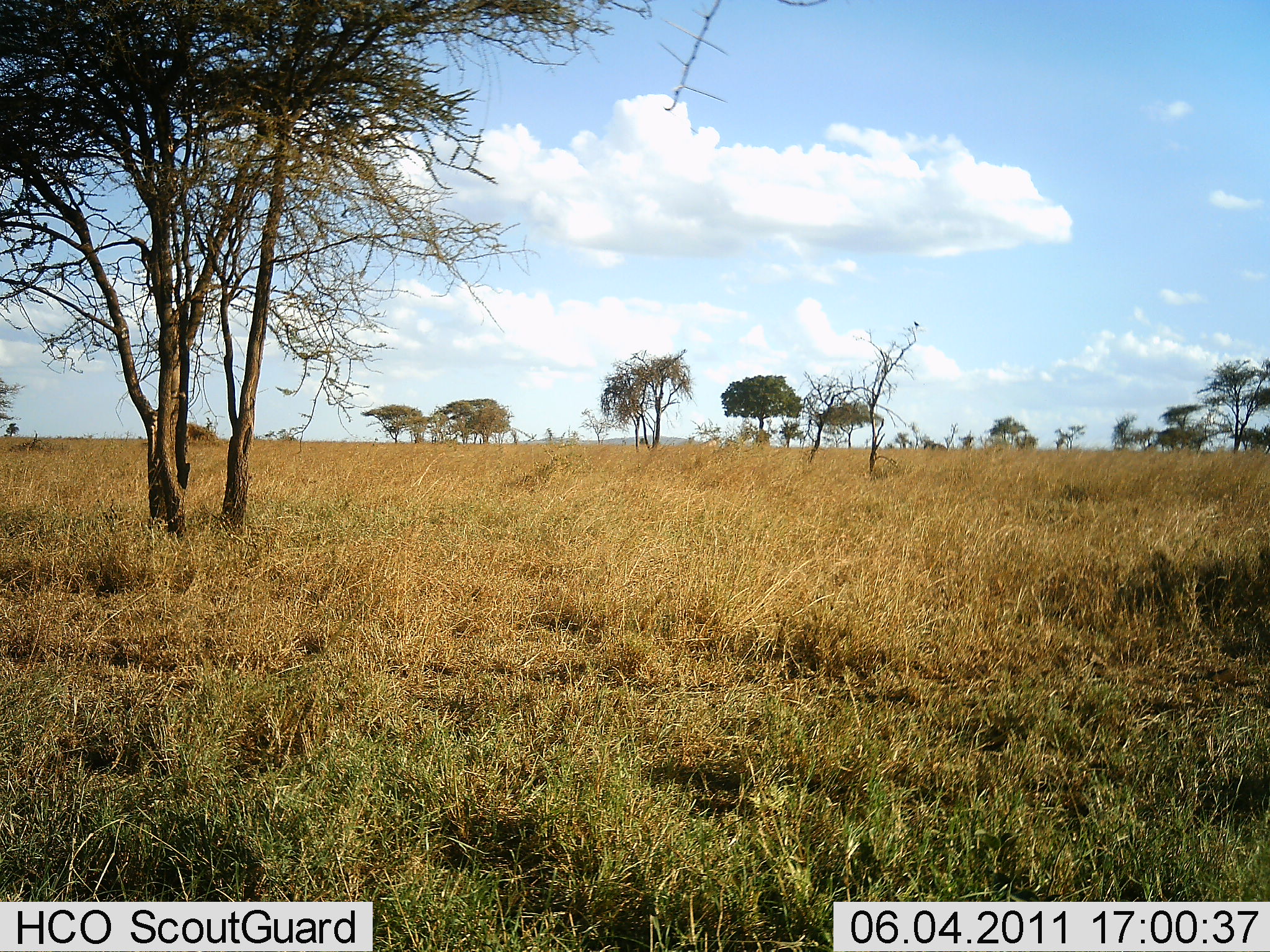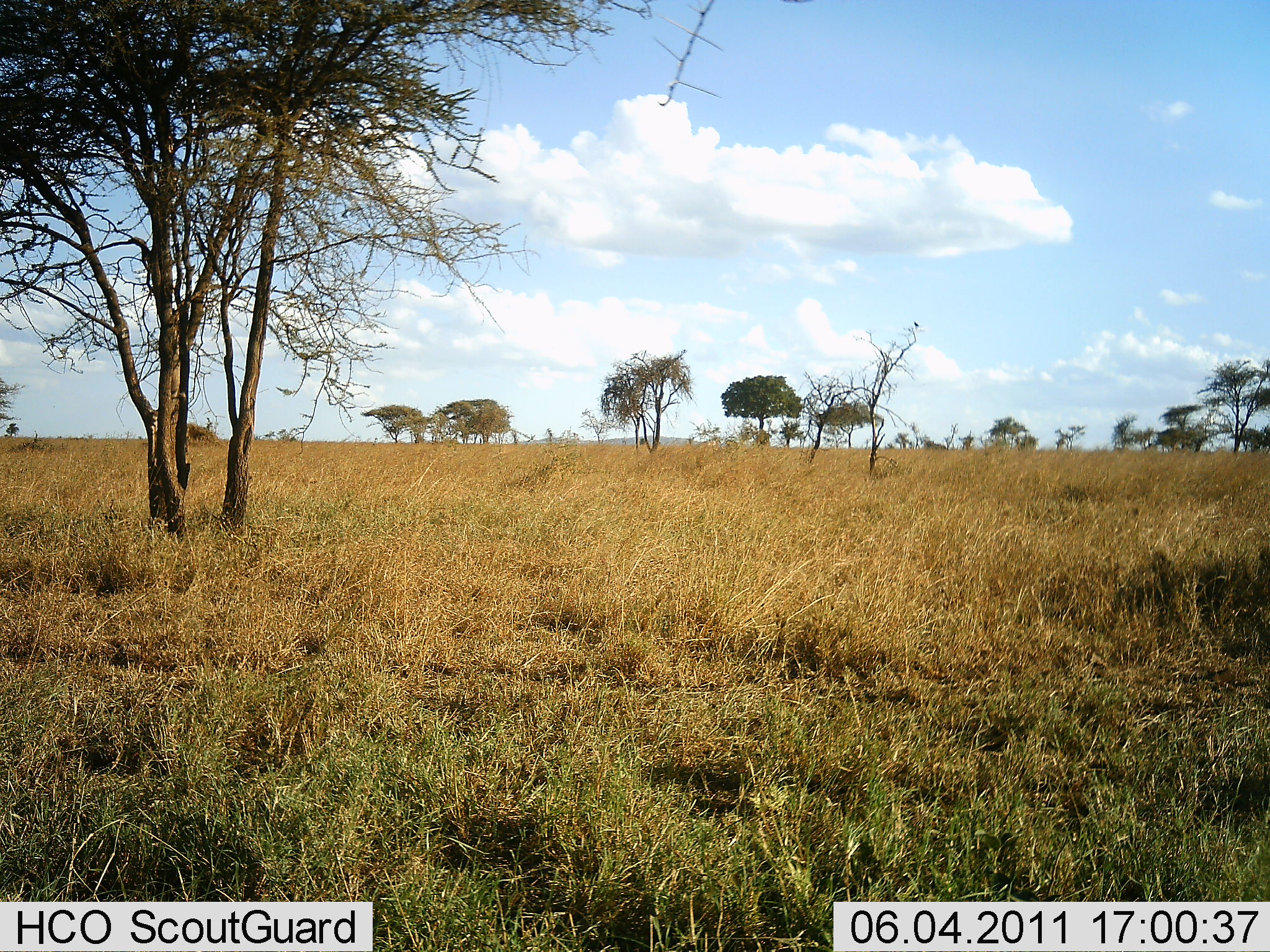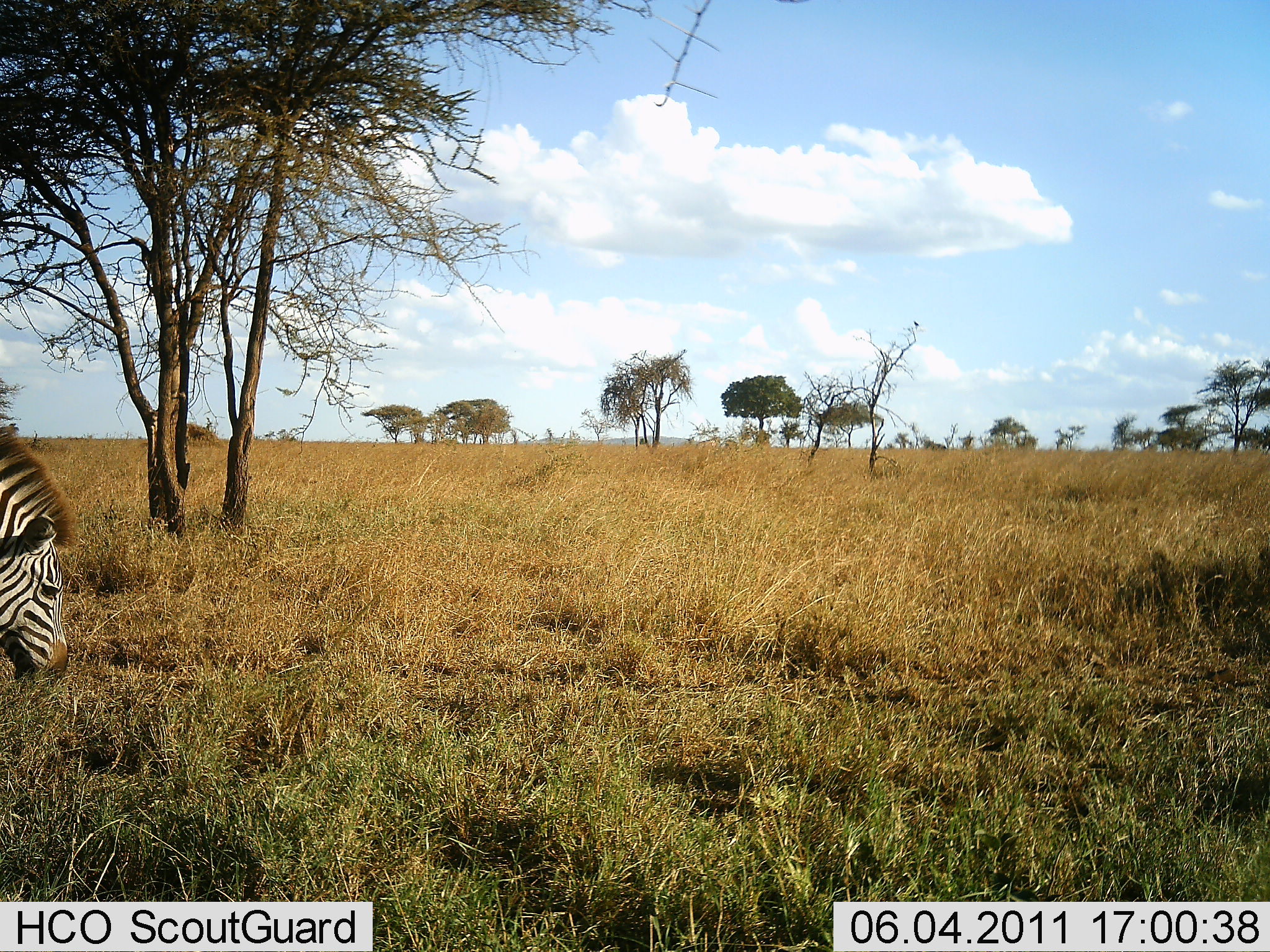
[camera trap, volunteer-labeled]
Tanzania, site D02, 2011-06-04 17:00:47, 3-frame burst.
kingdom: Animalia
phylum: Chordata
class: Mammalia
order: Perissodactyla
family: Equidae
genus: Equus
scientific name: Equus quagga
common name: plains zebra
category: zebra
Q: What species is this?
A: Zebra (plains zebra) (Equus quagga).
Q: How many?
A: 1.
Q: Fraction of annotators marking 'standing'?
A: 20%.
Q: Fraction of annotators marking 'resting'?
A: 0%.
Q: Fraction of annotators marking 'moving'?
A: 13%.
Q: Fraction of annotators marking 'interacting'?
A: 0%.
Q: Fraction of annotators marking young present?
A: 0%.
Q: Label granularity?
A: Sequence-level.